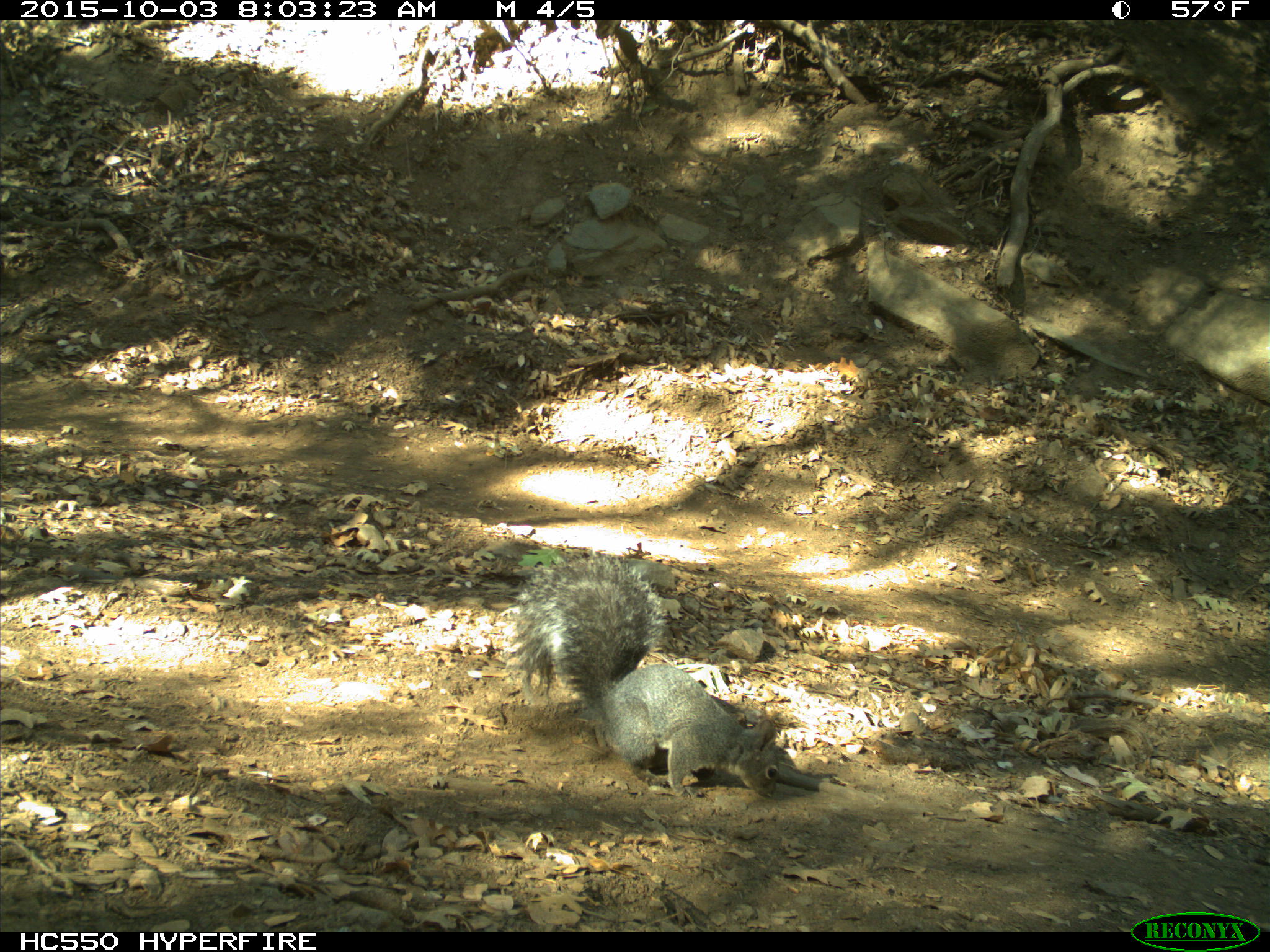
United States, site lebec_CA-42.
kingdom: Animalia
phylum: Chordata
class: Mammalia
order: Rodentia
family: Sciuridae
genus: Sciurus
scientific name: Sciurus carolinensis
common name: eastern gray squirrel